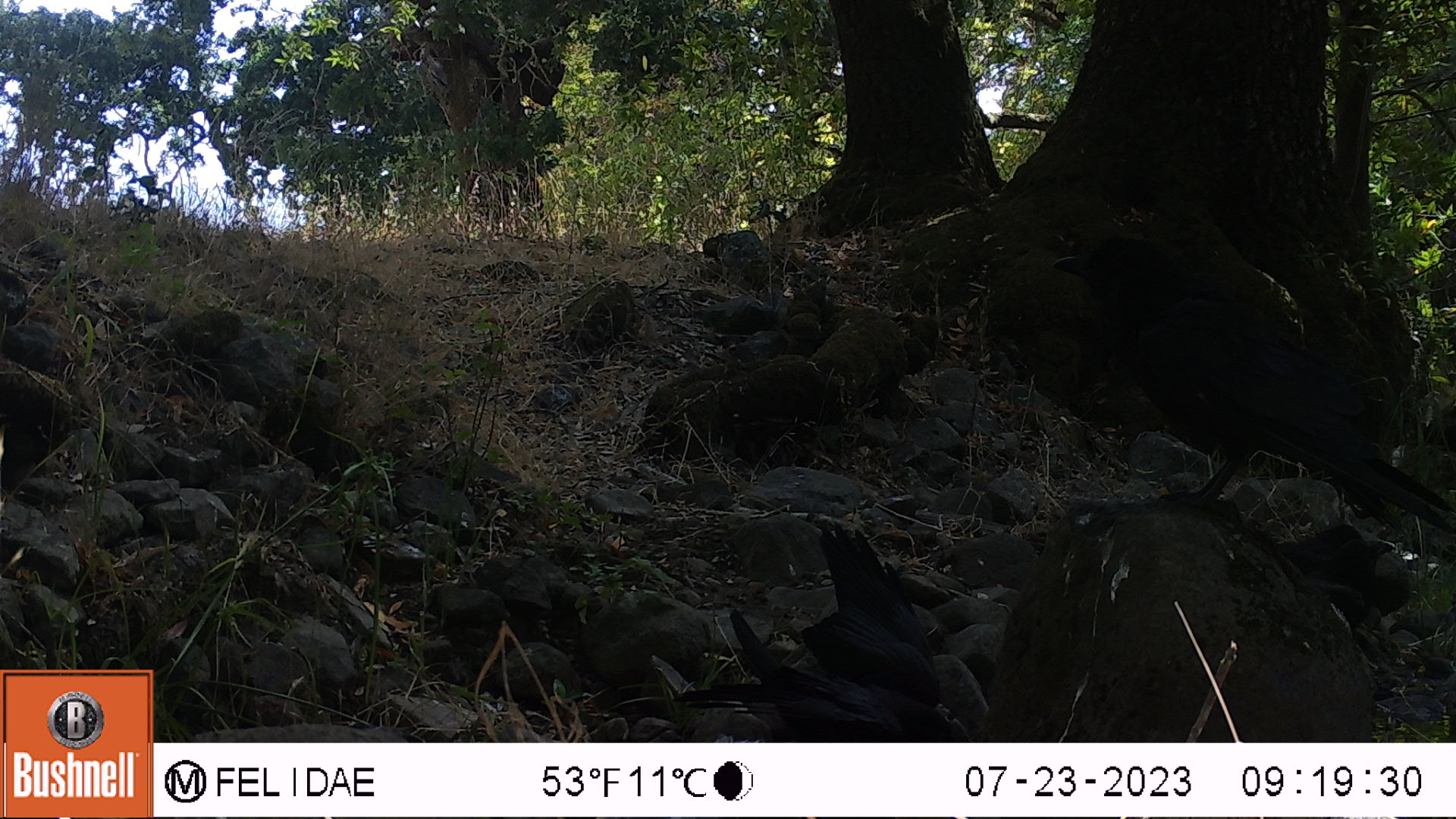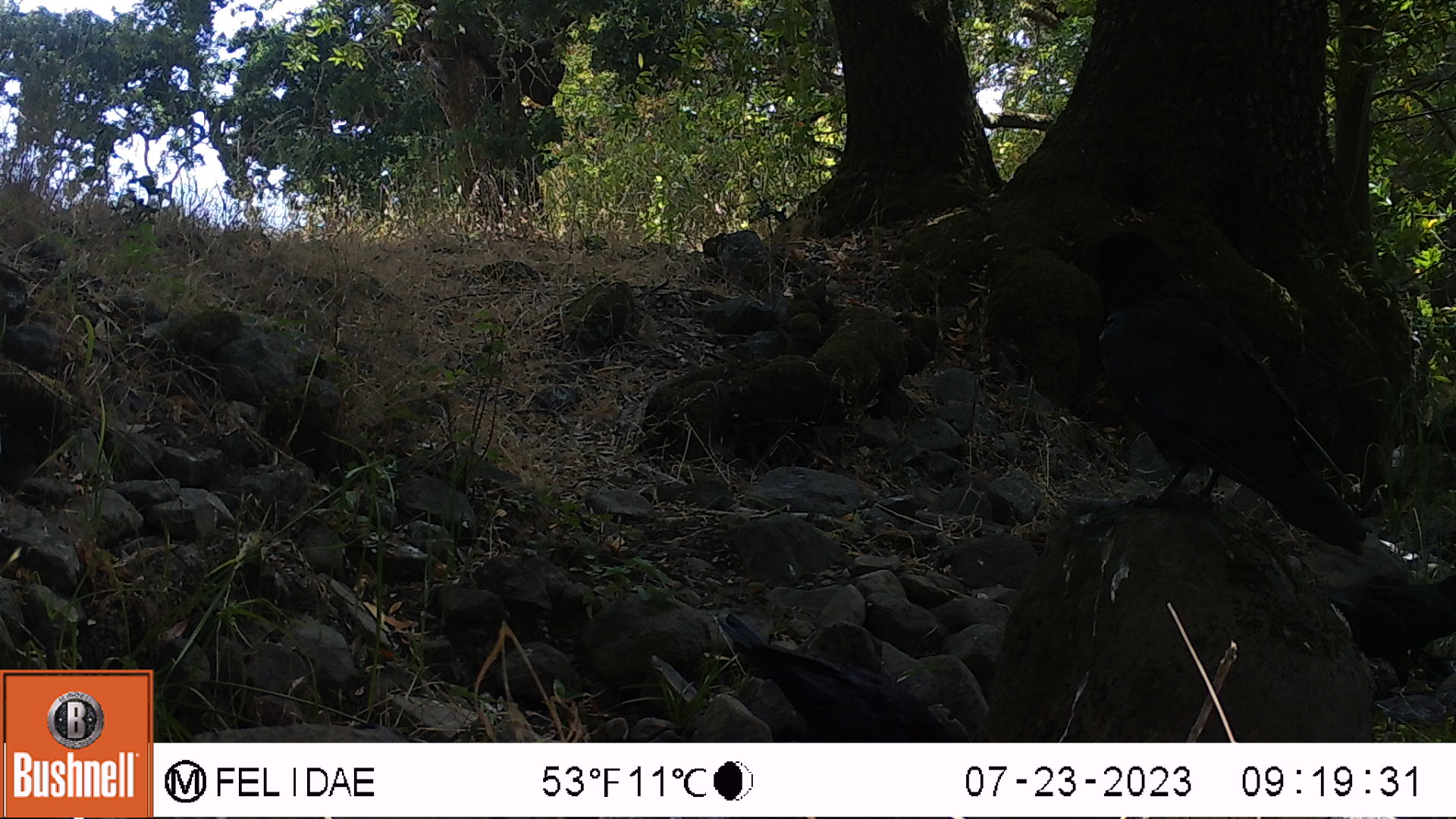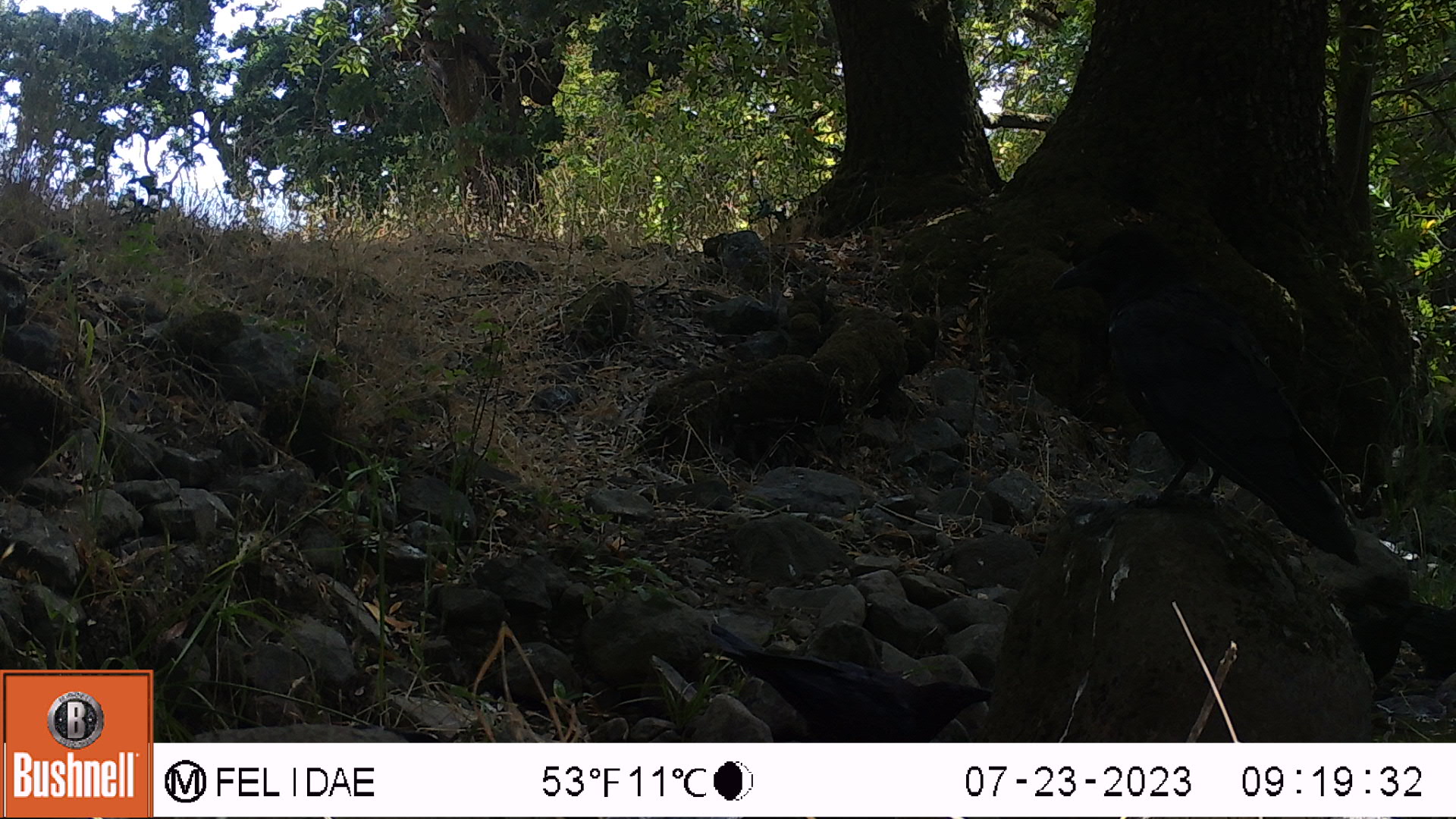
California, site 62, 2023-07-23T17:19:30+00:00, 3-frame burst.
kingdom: Animalia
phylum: Chordata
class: Aves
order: Passeriformes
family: Corvidae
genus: Corvus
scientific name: Corvus brachyrhynchos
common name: american crow